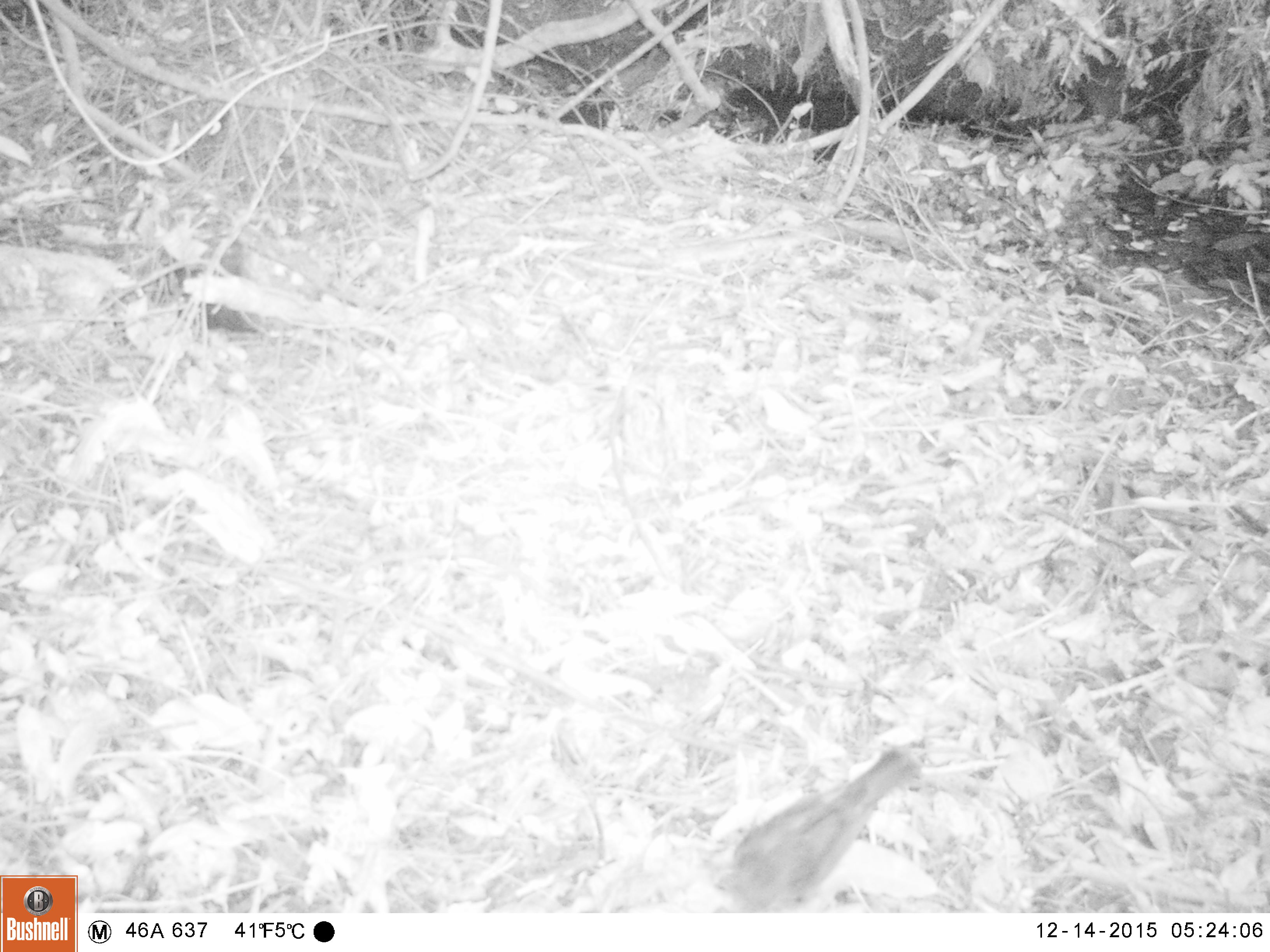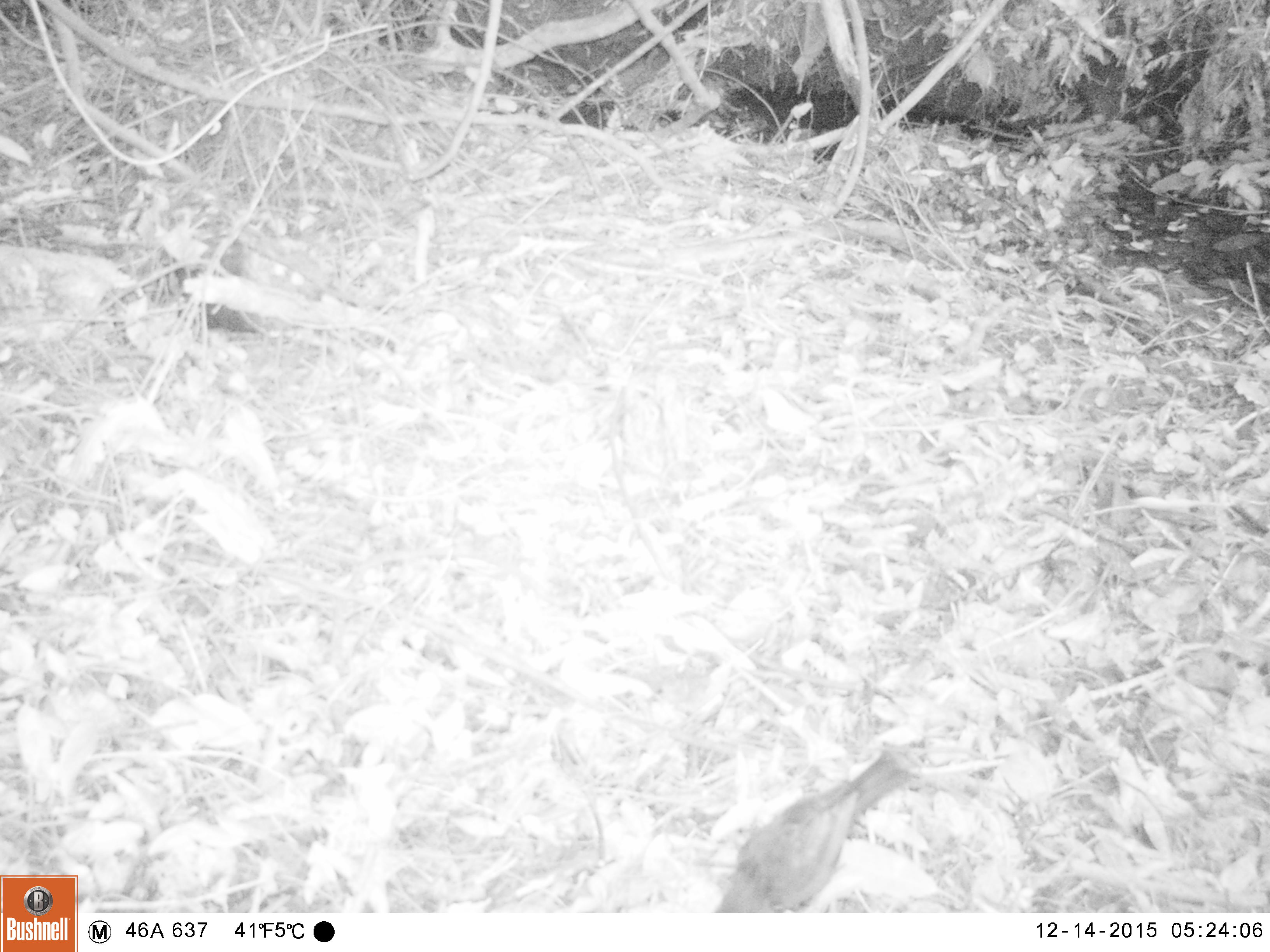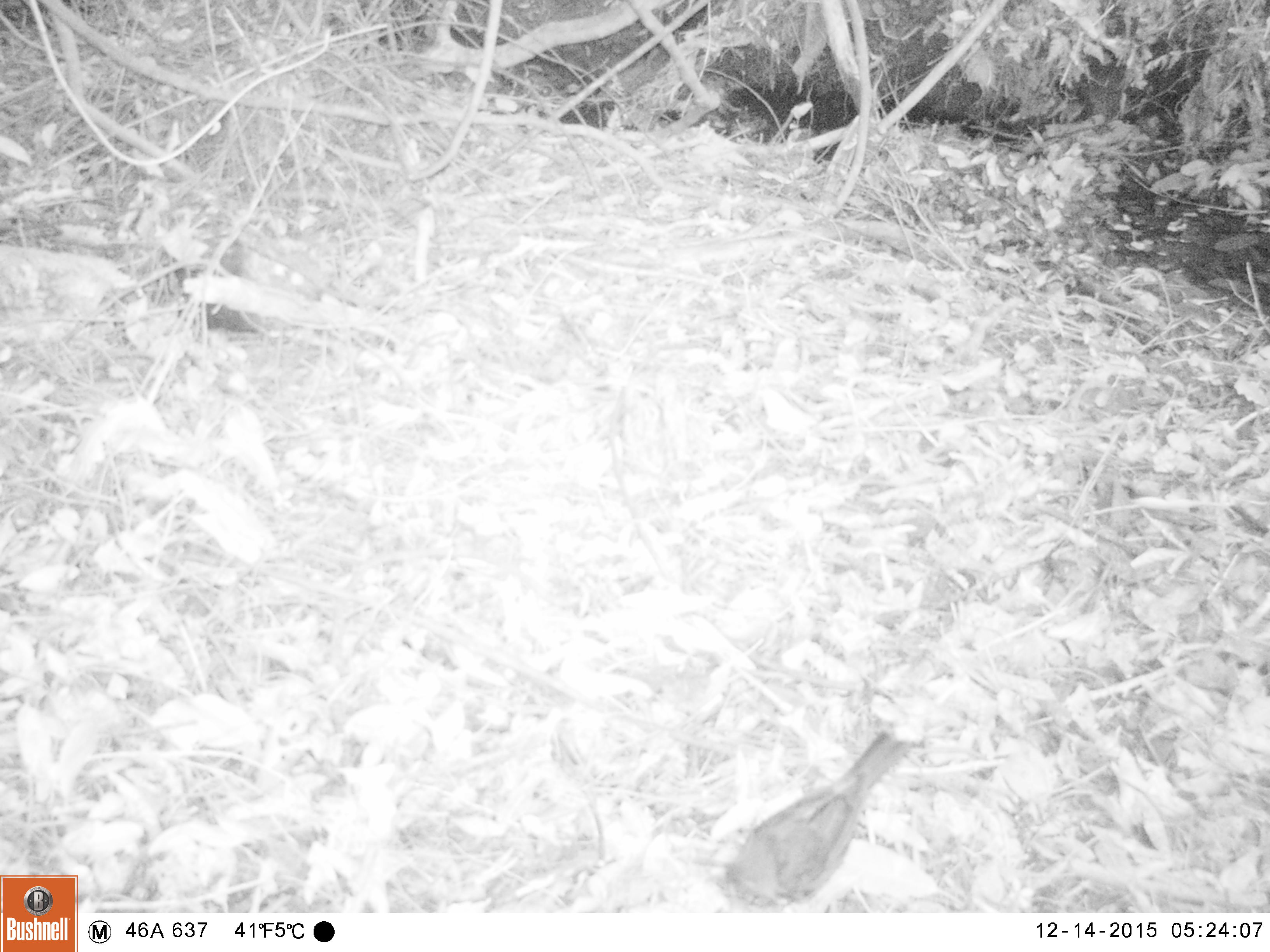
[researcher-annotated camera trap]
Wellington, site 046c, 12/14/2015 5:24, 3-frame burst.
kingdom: Animalia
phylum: Chordata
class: Aves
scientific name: Aves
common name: bird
Bird (Aves).